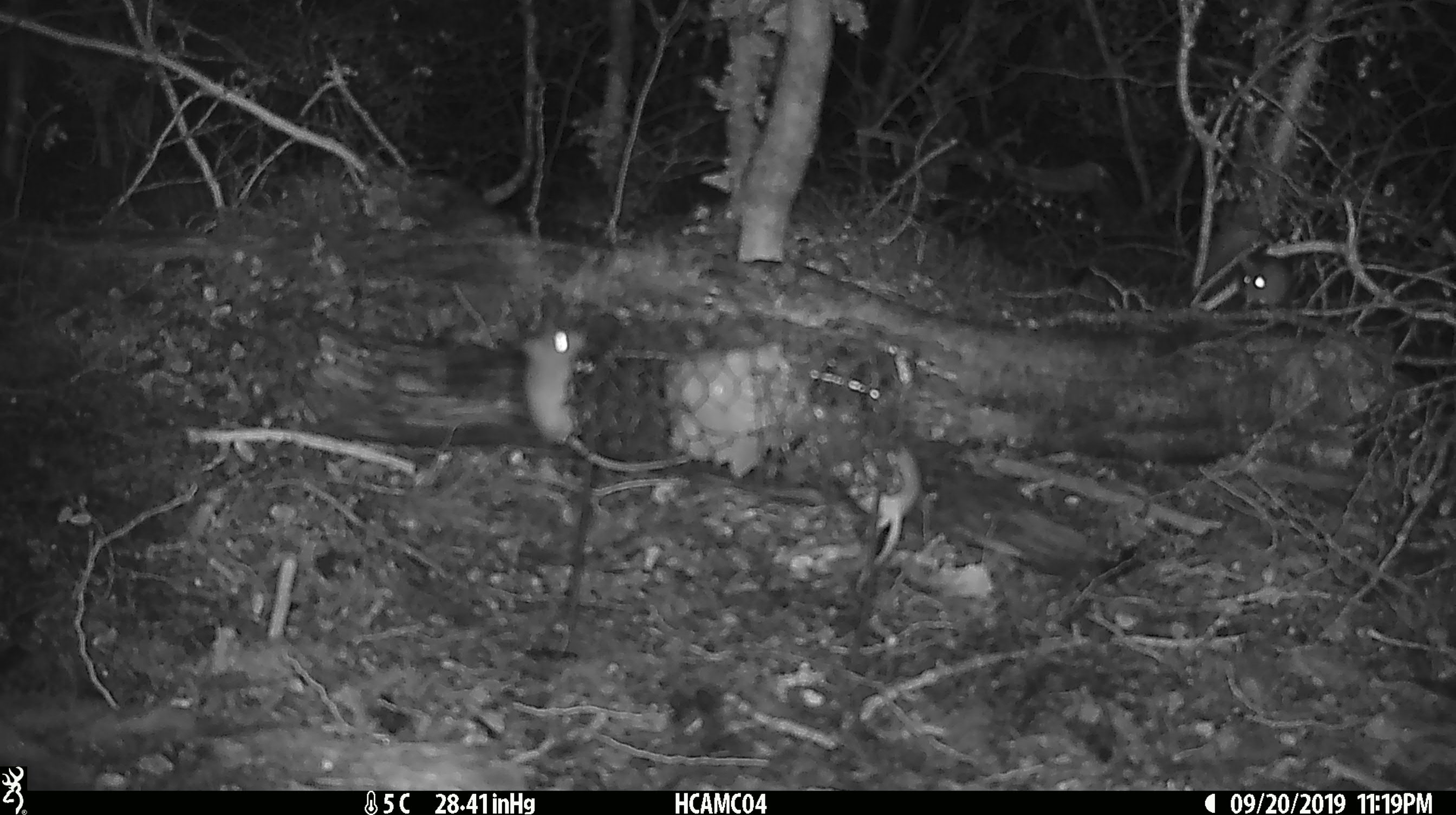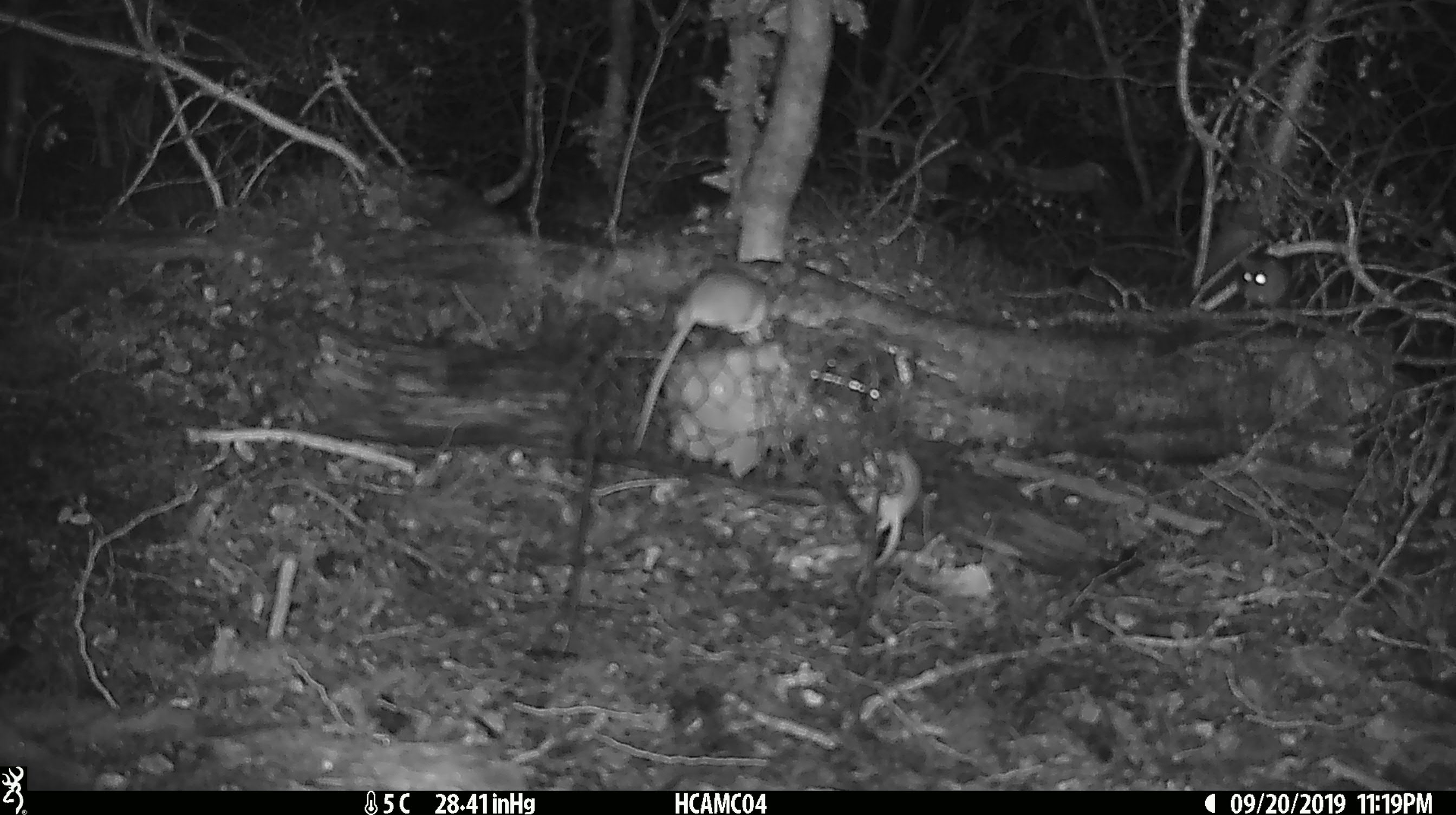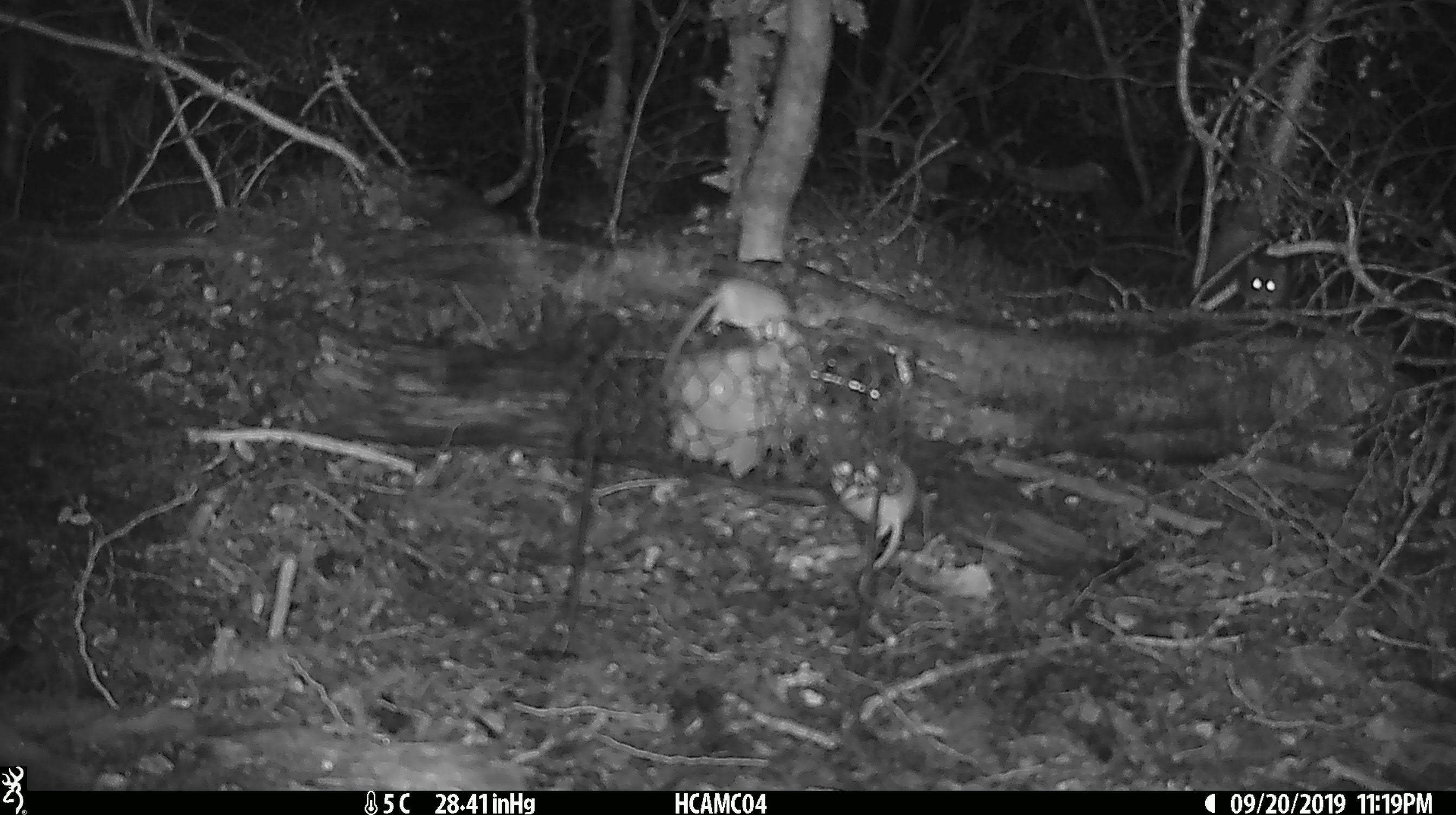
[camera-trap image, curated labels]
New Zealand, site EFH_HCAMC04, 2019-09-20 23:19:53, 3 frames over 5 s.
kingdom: Animalia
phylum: Chordata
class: Mammalia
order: Rodentia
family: Muridae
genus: Mus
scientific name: Mus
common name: mouse